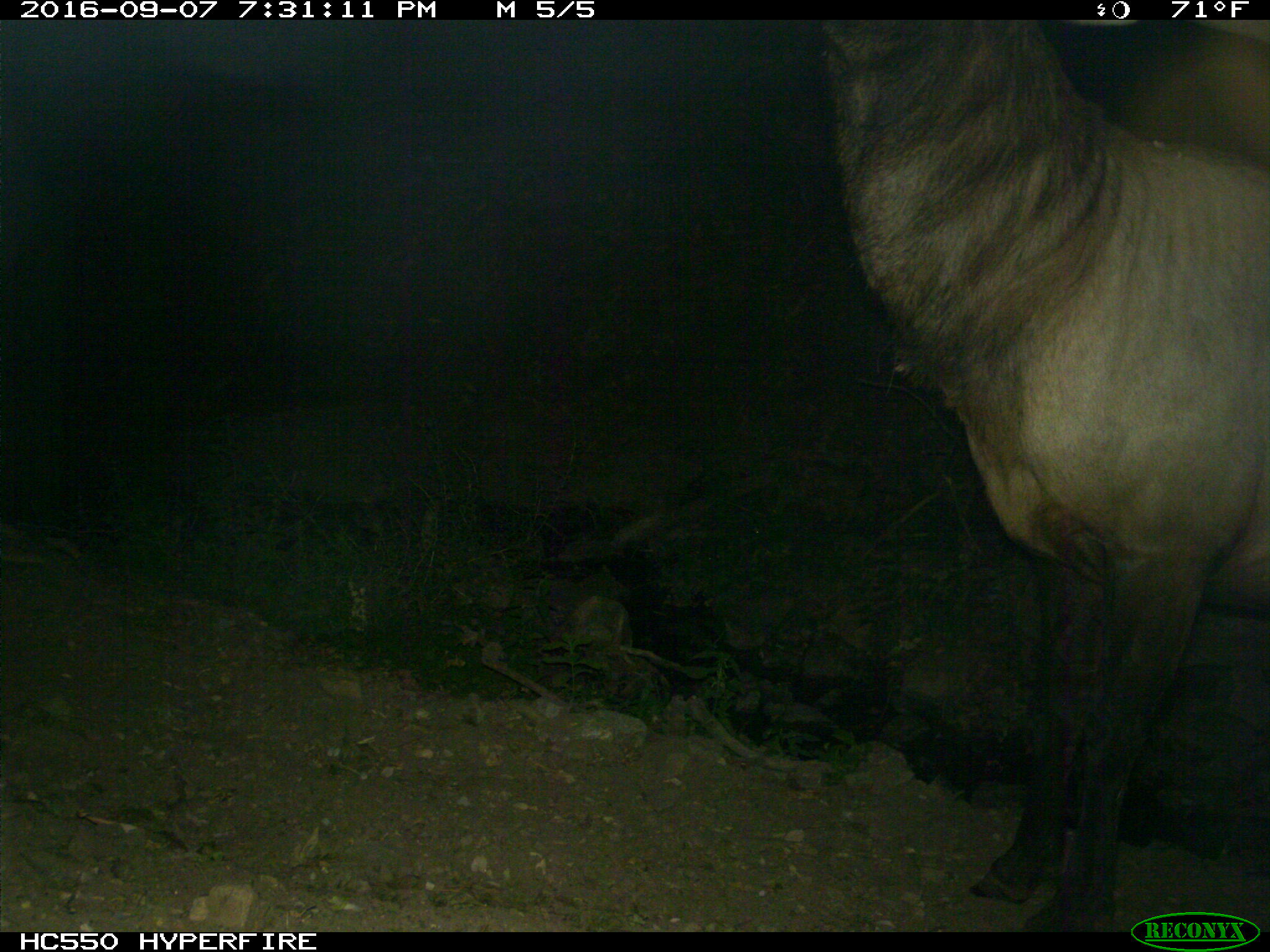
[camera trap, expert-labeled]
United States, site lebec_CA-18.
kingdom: Animalia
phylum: Chordata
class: Mammalia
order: Artiodactyla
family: Cervidae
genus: Cervus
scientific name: Cervus canadensis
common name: elk